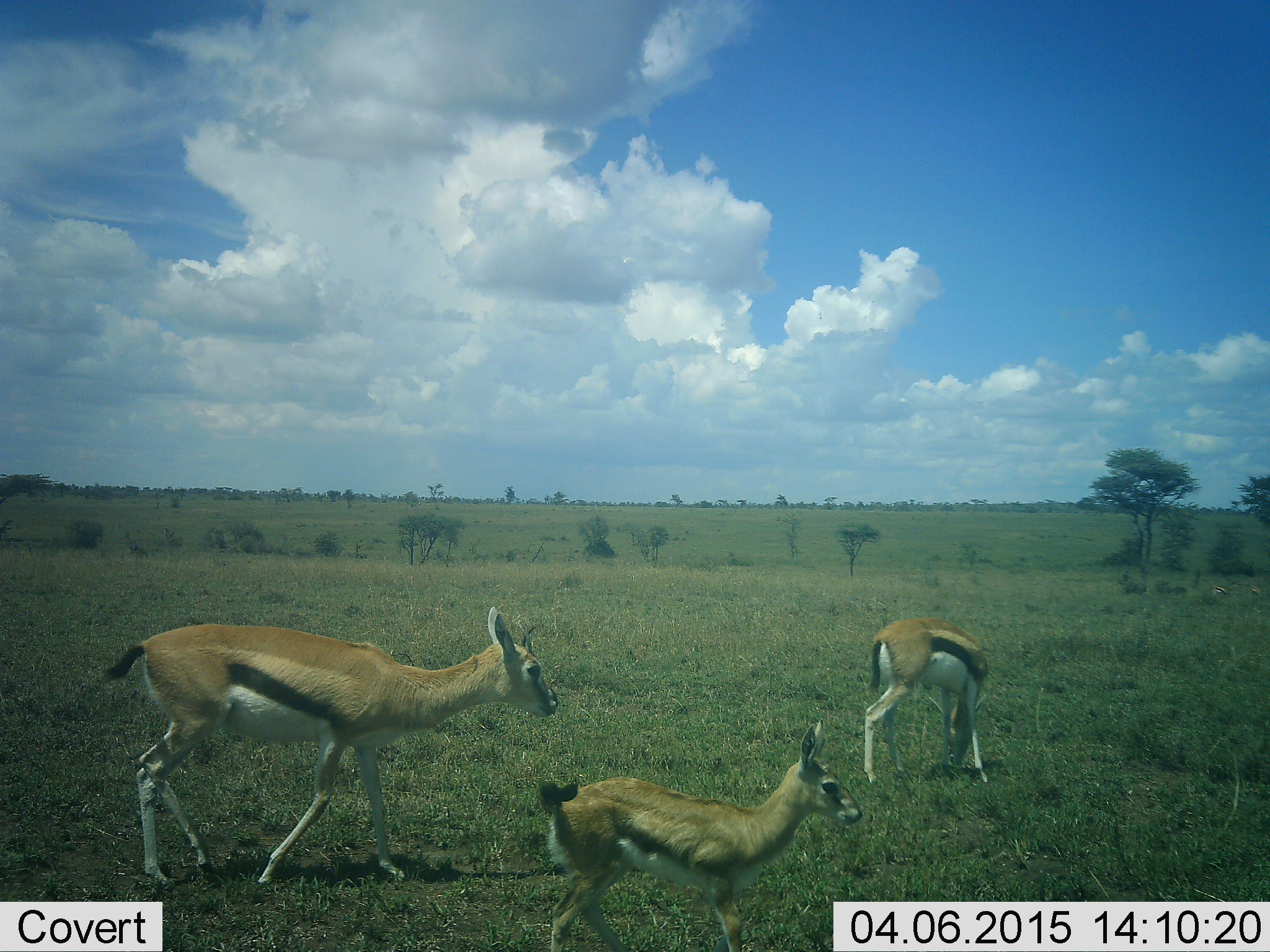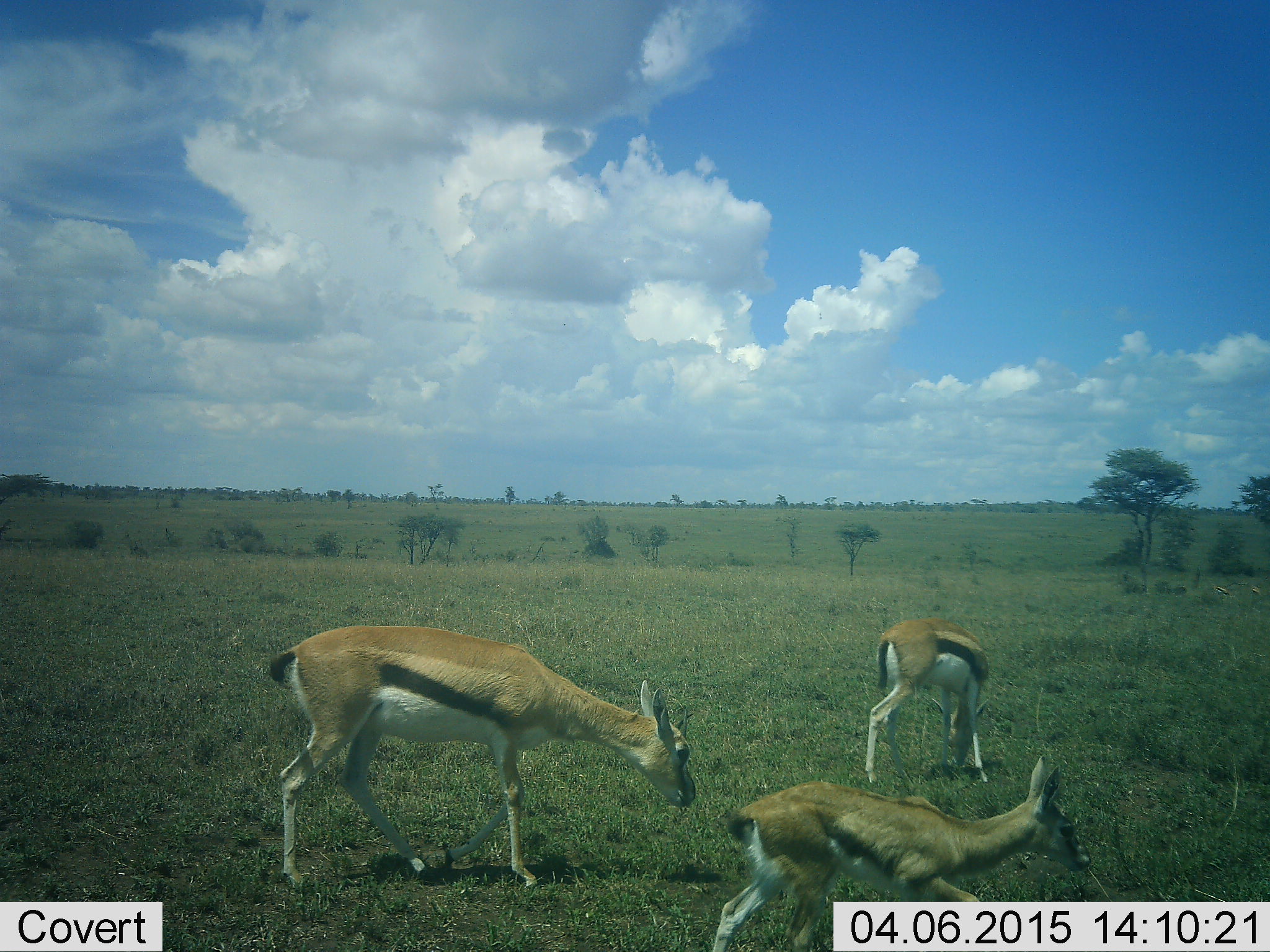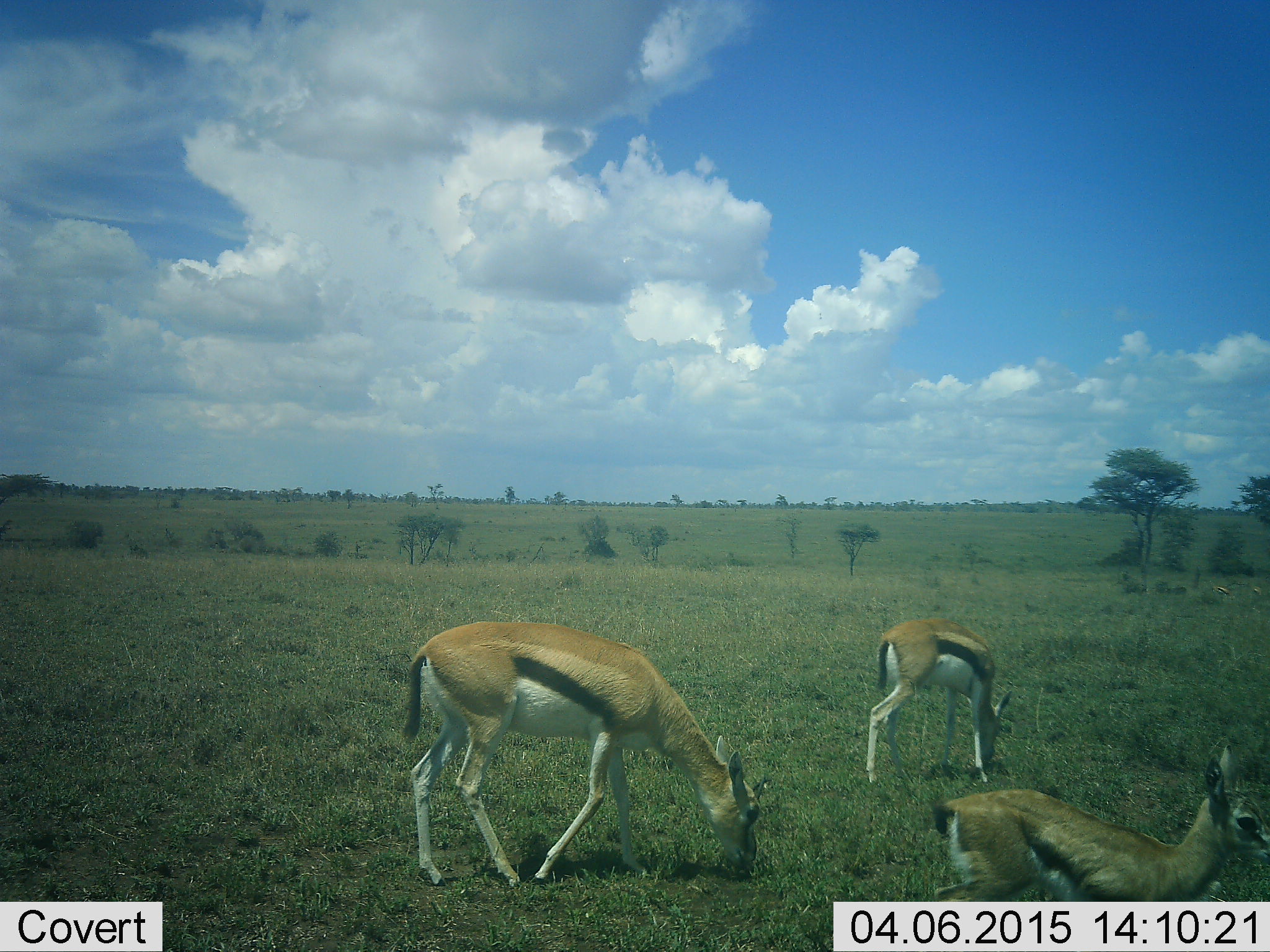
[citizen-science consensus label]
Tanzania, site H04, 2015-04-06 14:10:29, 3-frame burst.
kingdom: Animalia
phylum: Chordata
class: Mammalia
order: Artiodactyla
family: Bovidae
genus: Eudorcas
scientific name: Eudorcas thomsonii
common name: thomson's gazelle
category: gazellethomsons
Gazellethomsons (thomson's gazelle) (Eudorcas thomsonii), count 3. Behavior (volunteer vote fractions): standing 30%, resting 0%, moving 60%, interacting 0%. Young present (vote fraction): 50%. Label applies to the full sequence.